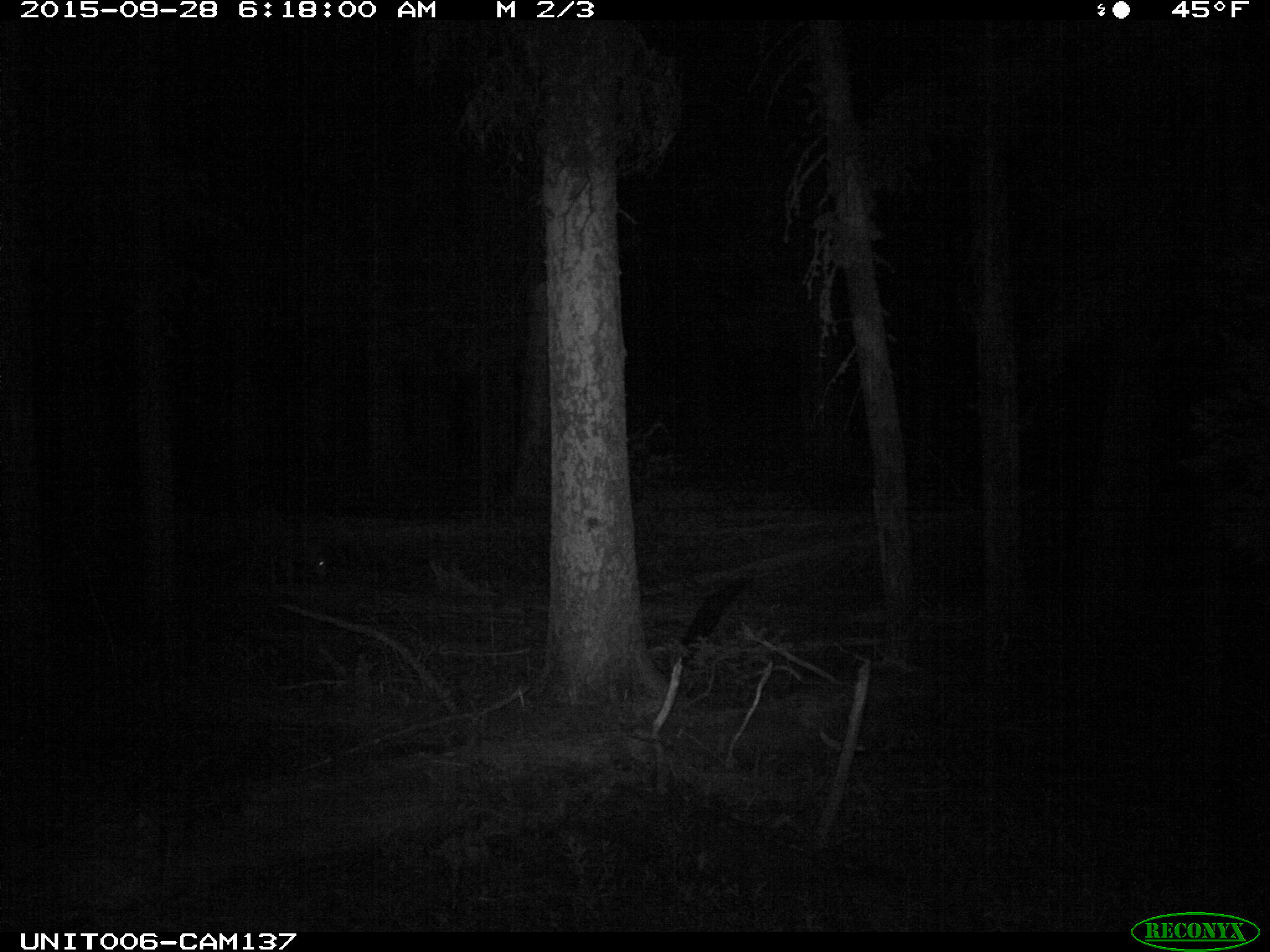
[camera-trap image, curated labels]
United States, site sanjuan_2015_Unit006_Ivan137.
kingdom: Animalia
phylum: Chordata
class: Mammalia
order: Artiodactyla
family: Cervidae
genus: Odocoileus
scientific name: Odocoileus hemionus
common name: mule deer